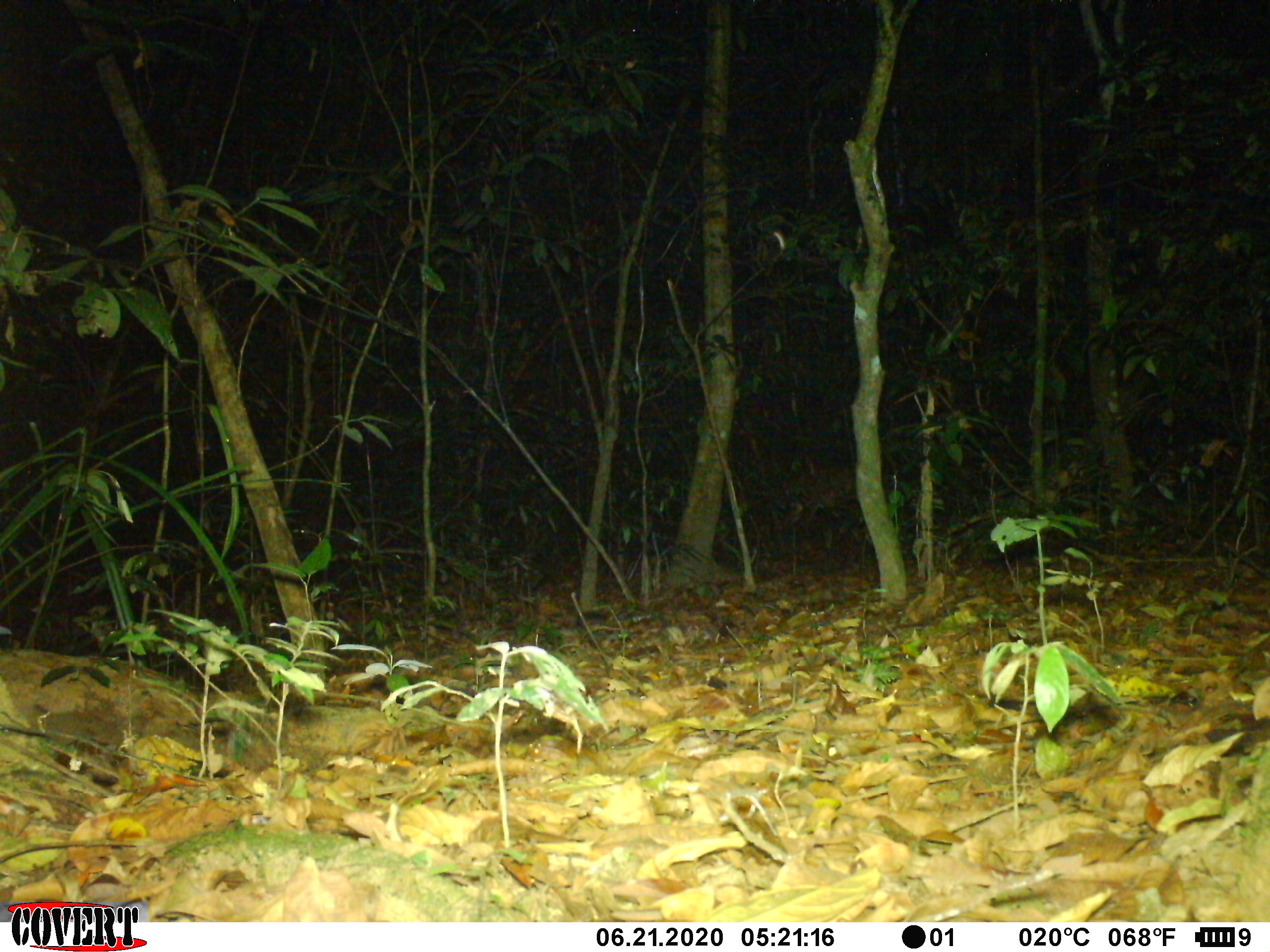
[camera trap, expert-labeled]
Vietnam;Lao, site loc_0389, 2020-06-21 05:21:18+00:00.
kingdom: Animalia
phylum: Chordata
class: Mammalia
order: Artiodactyla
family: Cervidae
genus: Muntiacus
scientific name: Muntiacus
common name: muntjacs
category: unidentified muntjac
Unidentified muntjac (muntjacs) (Muntiacus). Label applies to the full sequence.